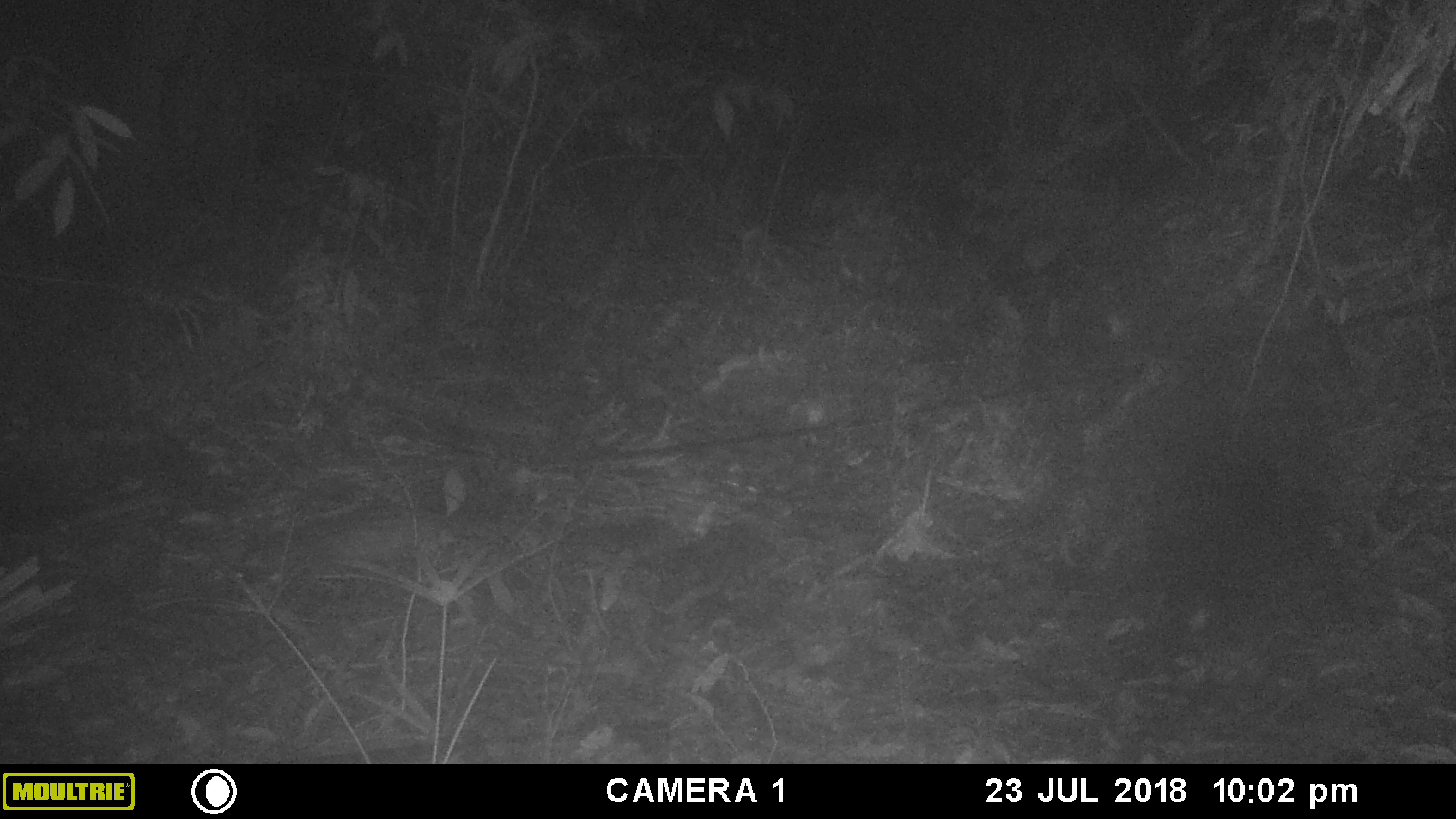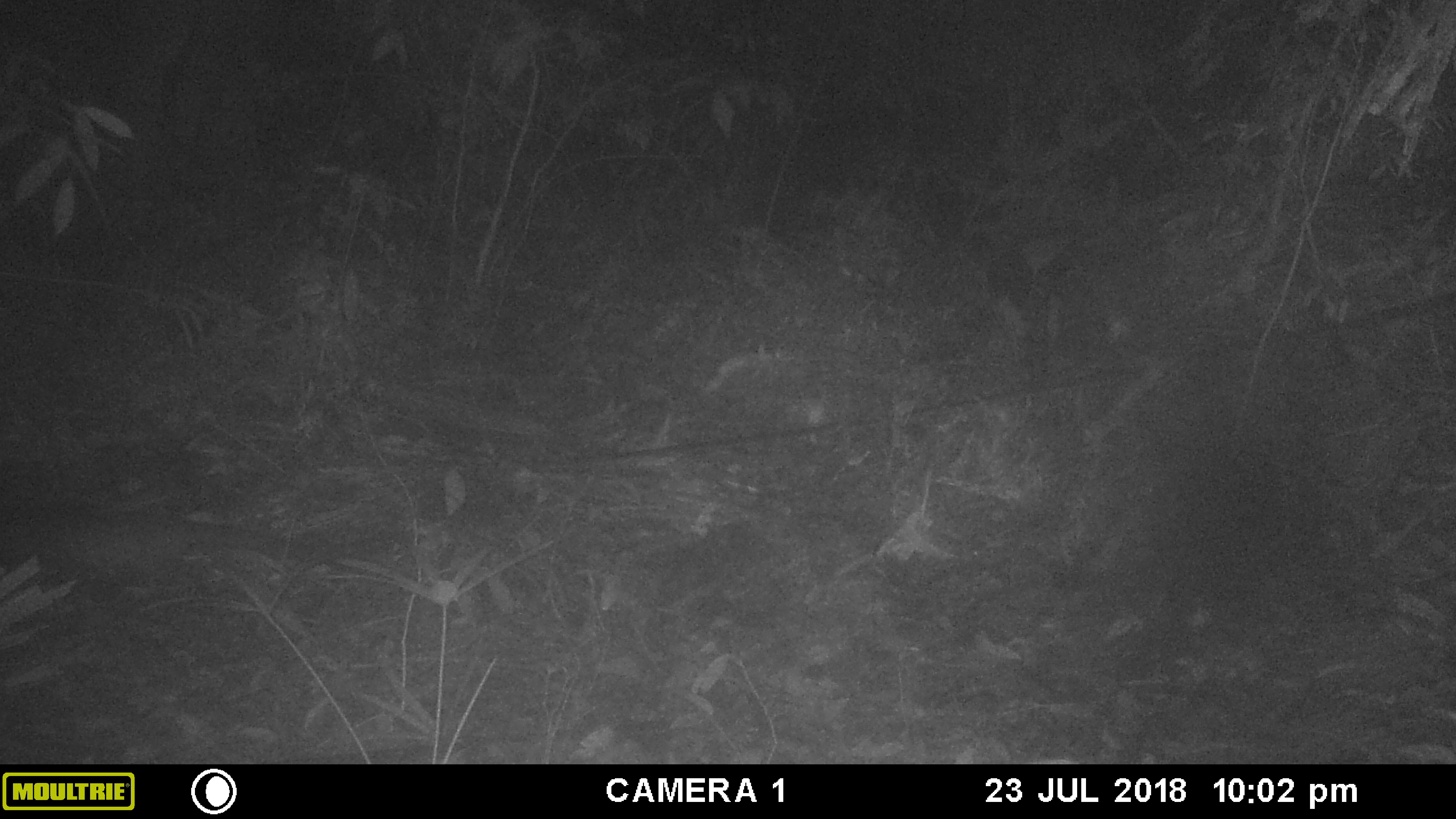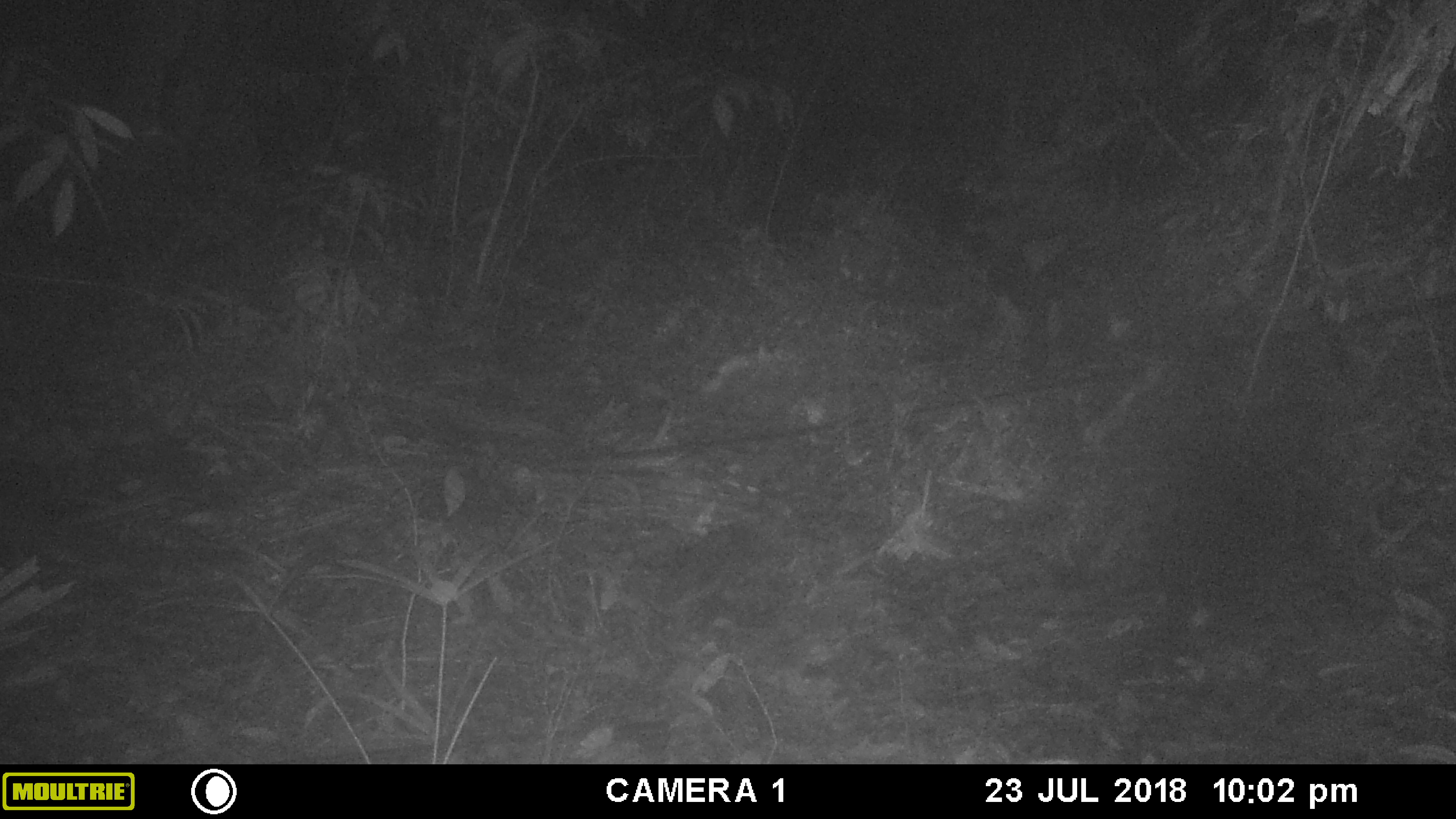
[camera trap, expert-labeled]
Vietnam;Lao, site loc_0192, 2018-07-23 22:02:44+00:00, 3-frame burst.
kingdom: Animalia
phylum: Chordata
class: Mammalia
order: Carnivora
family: Viverridae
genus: Paradoxurus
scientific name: Paradoxurus hermaphroditus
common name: common palm civet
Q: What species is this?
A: Common palm civet (Paradoxurus hermaphroditus).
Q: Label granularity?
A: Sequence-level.